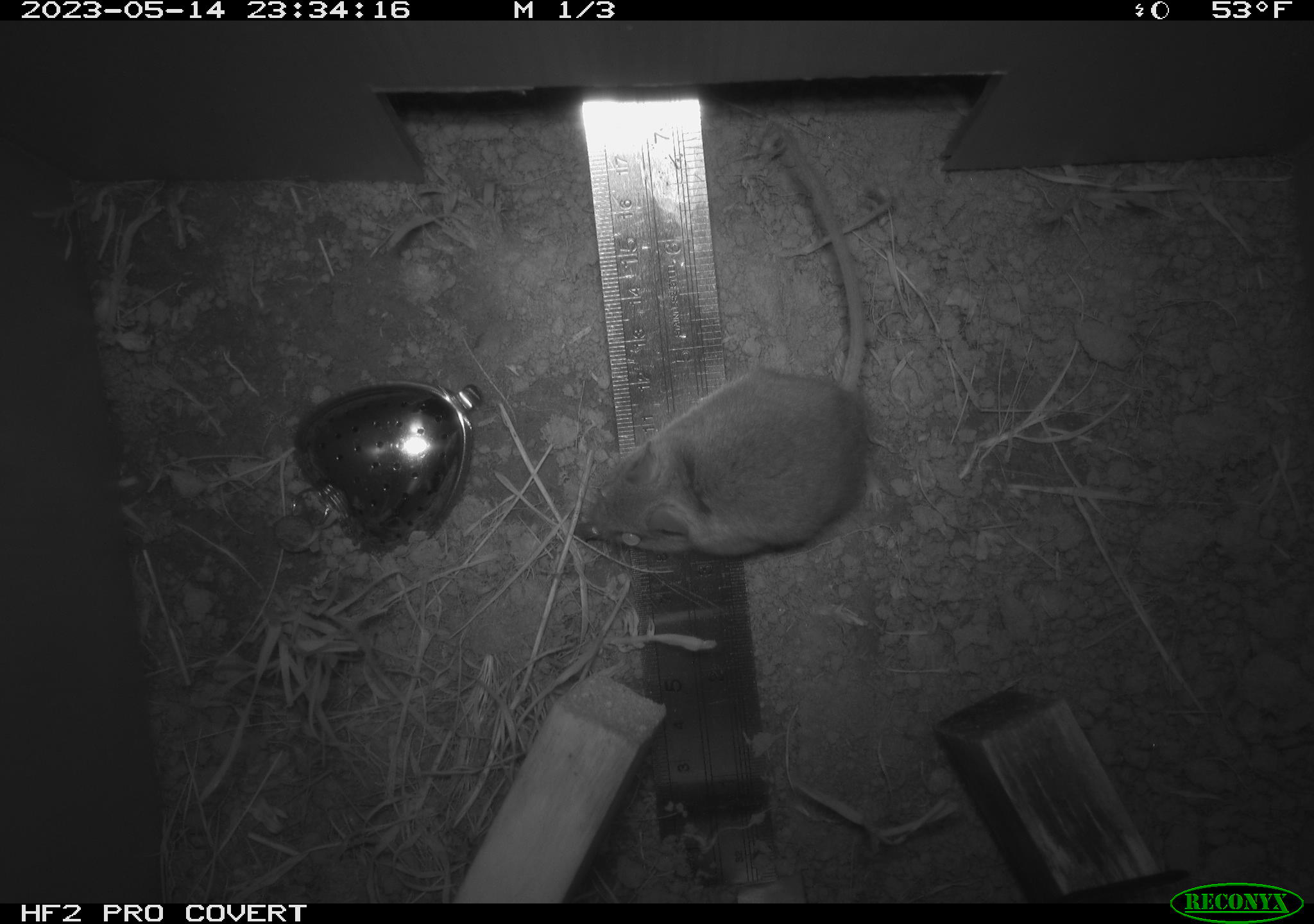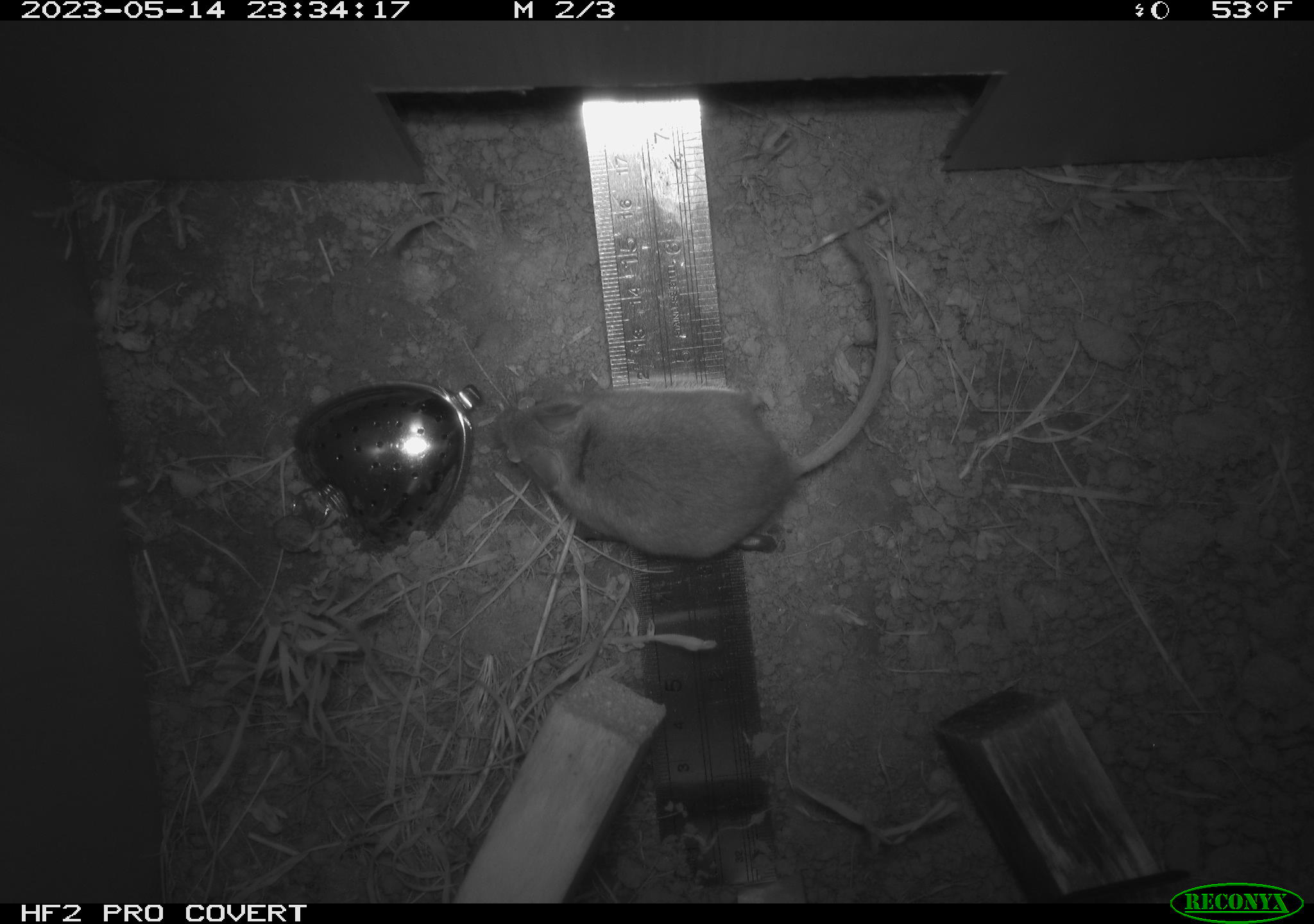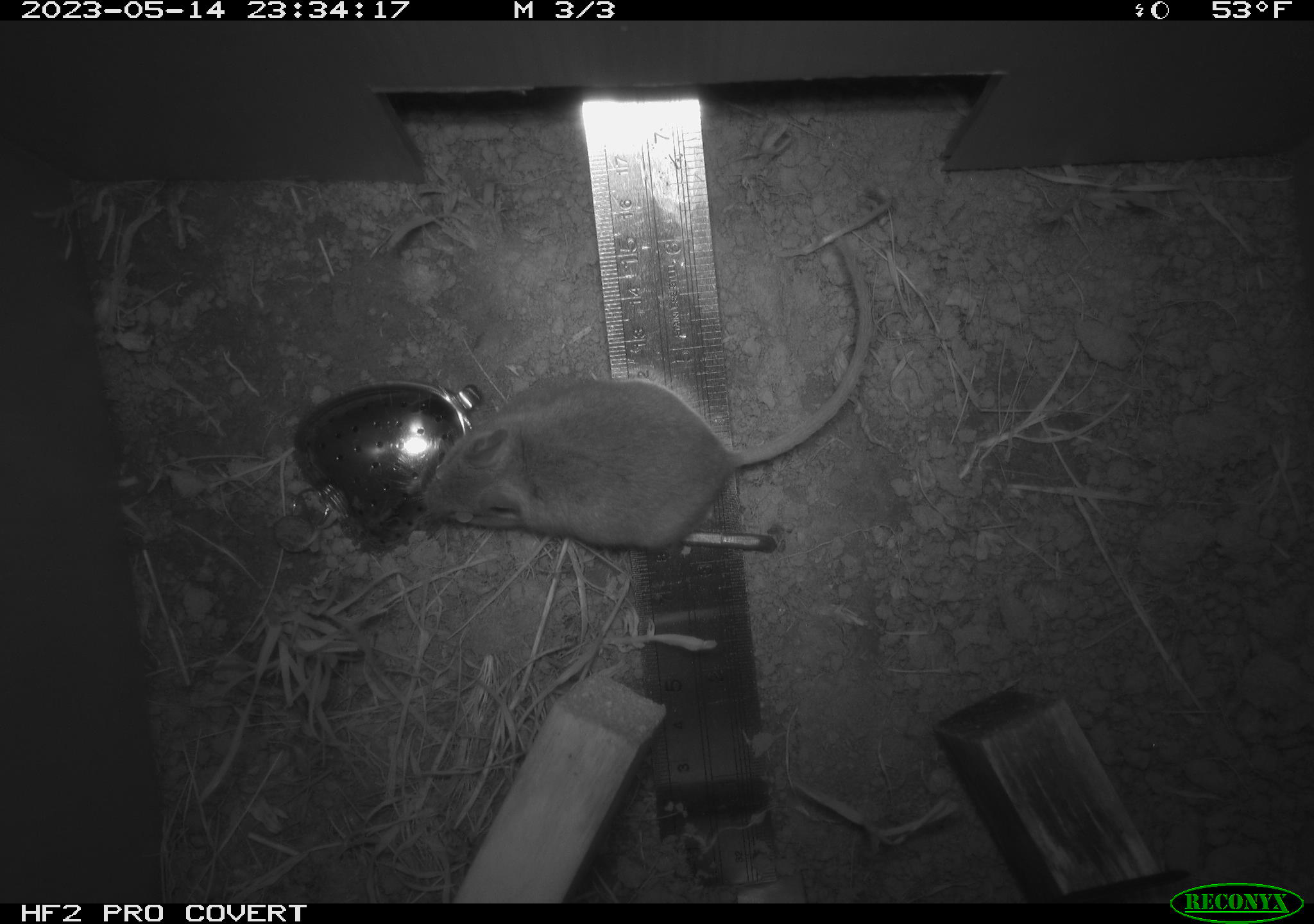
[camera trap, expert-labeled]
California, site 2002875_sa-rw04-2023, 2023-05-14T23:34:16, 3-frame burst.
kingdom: Animalia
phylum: Chordata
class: Mammalia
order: Rodentia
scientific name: Rodentia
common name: mouse species